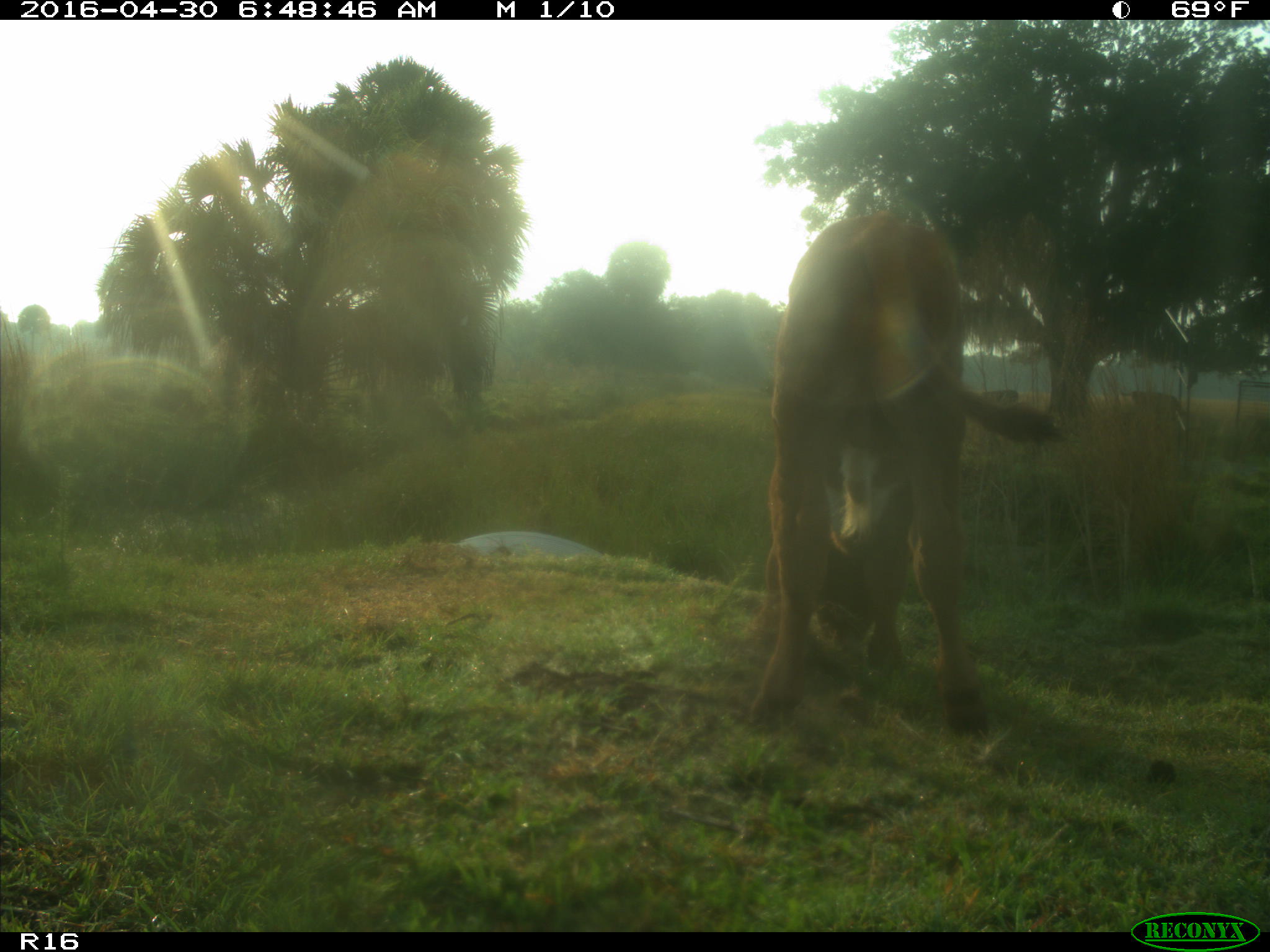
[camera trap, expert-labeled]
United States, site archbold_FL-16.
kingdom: Animalia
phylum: Chordata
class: Mammalia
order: Artiodactyla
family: Bovidae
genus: Bos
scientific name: Bos taurus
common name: domestic cow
Bos taurus (domestic cow).